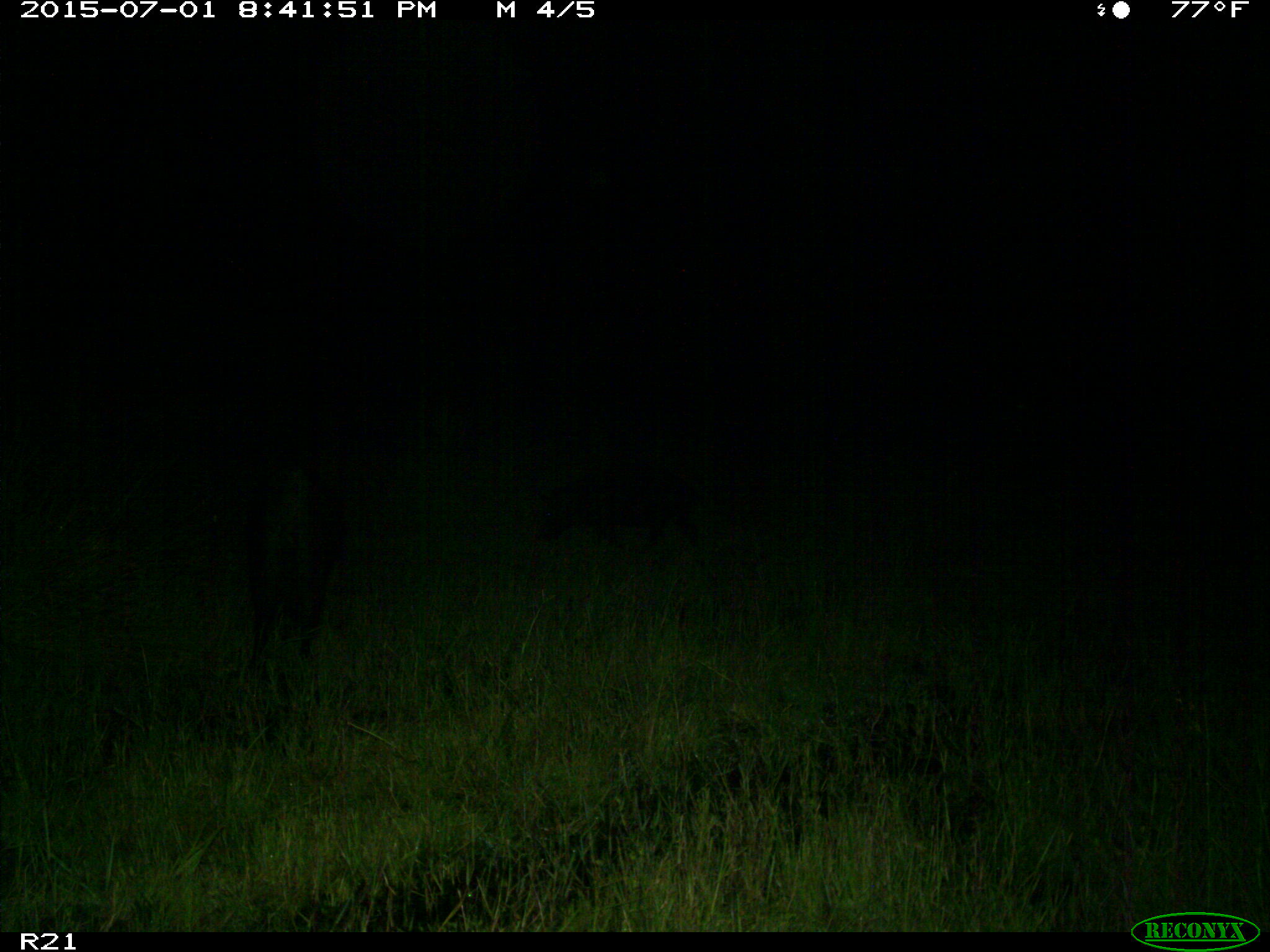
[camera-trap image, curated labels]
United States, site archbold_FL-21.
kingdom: Animalia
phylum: Chordata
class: Mammalia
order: Artiodactyla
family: Suidae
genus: Sus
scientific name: Sus scrofa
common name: wild boar